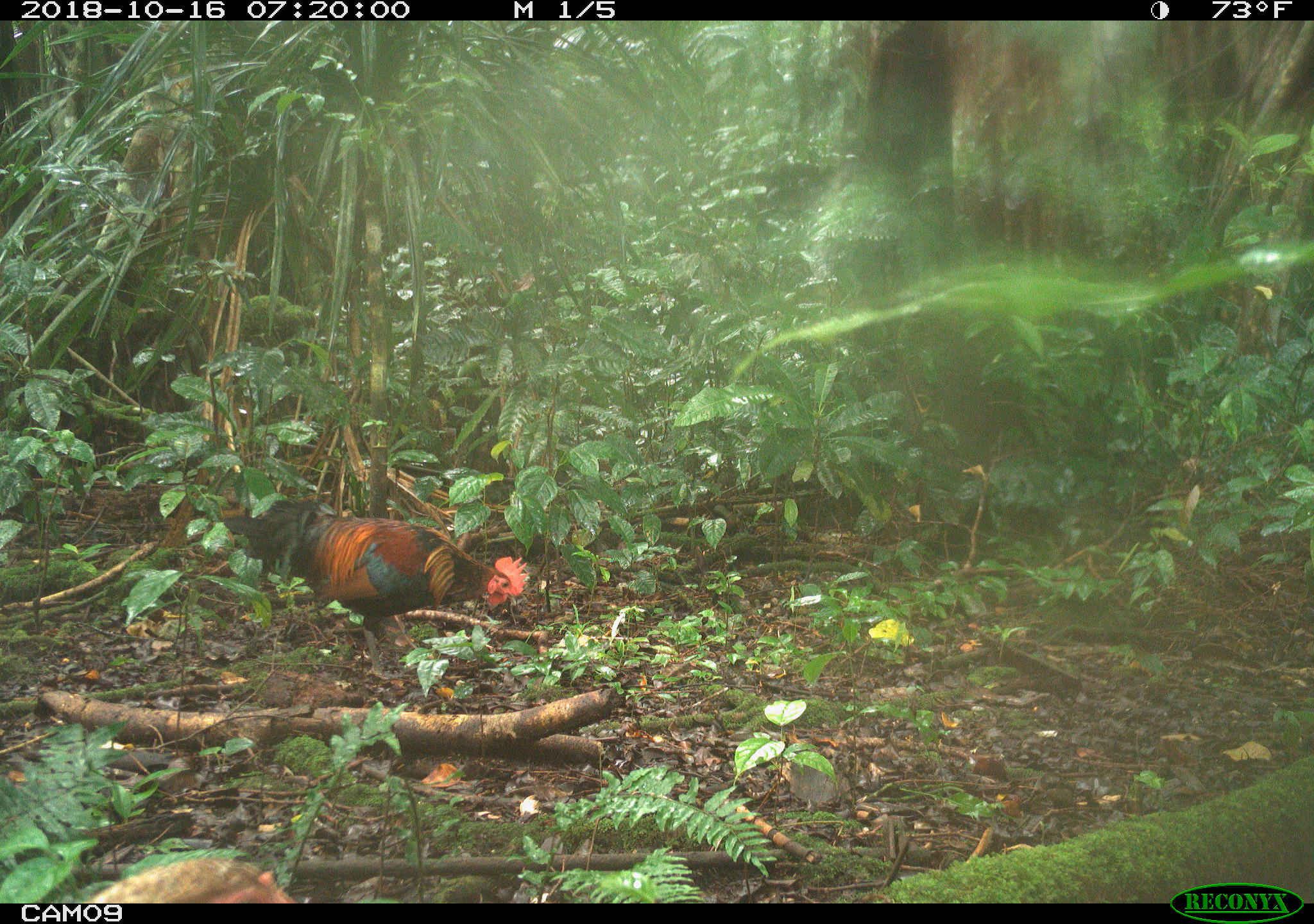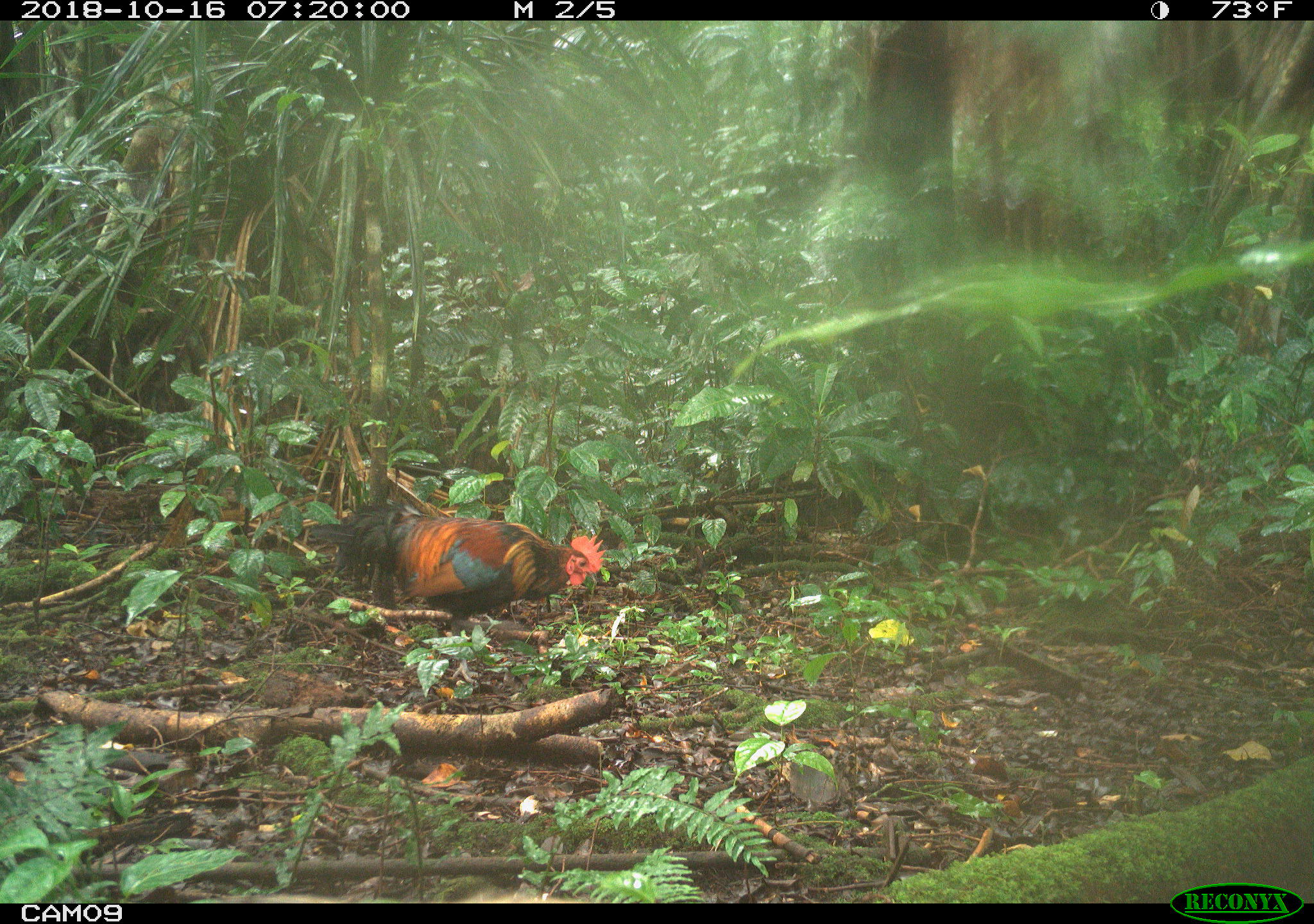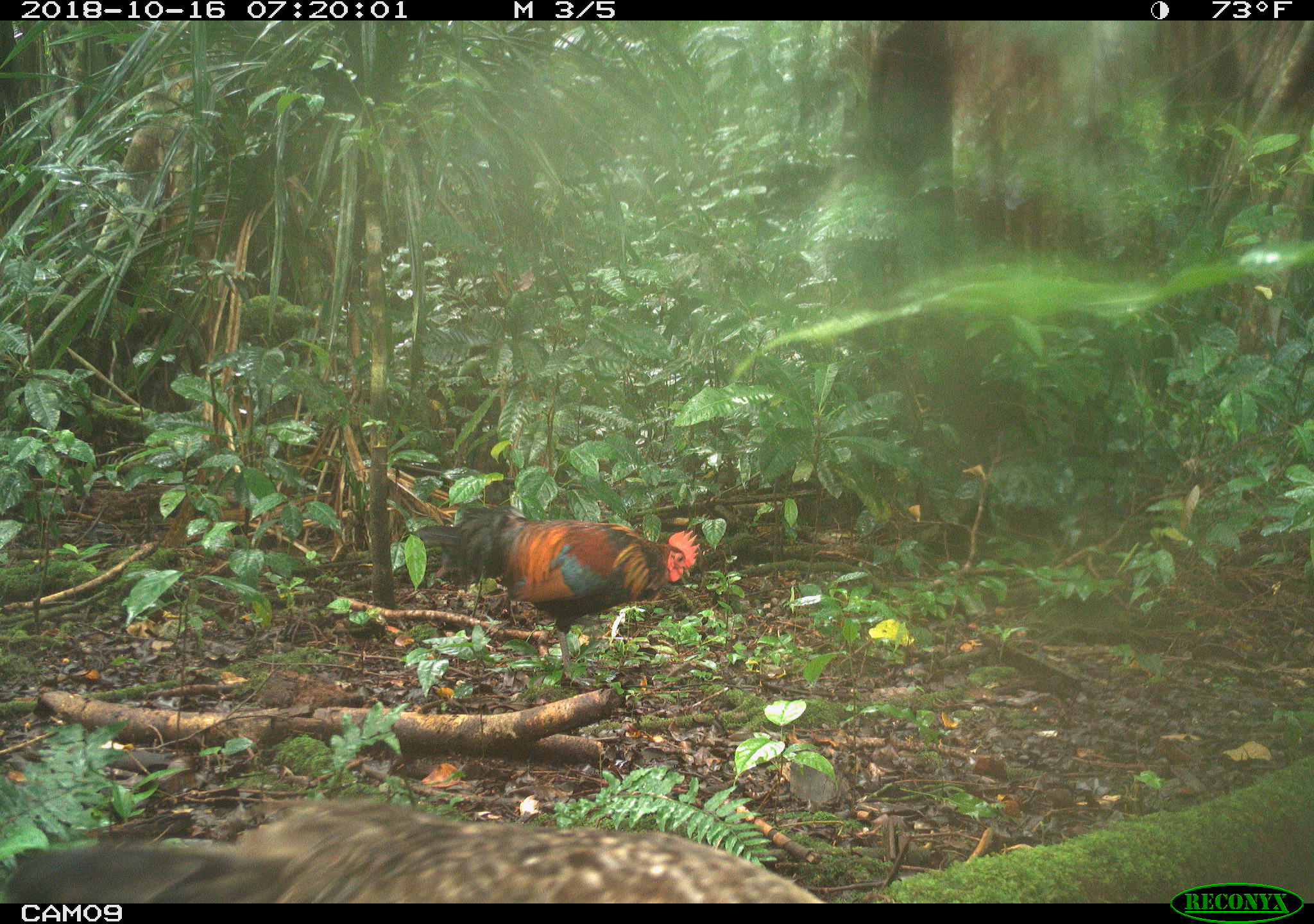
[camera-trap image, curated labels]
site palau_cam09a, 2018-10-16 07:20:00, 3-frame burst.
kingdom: Animalia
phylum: Chordata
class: Aves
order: Galliformes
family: Phasianidae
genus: Gallus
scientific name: Gallus gallus domesticus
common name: rooster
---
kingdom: Animalia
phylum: Chordata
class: Aves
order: Galliformes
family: Phasianidae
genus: Gallus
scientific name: Gallus gallus domesticus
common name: domestic chicken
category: chicken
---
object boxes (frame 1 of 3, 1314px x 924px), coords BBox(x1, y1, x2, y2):
rooster: BBox(227, 498, 522, 677)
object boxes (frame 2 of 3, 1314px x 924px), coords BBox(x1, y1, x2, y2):
rooster: BBox(319, 503, 604, 625)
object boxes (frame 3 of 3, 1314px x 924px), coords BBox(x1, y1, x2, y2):
chicken: BBox(0, 798, 834, 903)
rooster: BBox(440, 506, 702, 677)